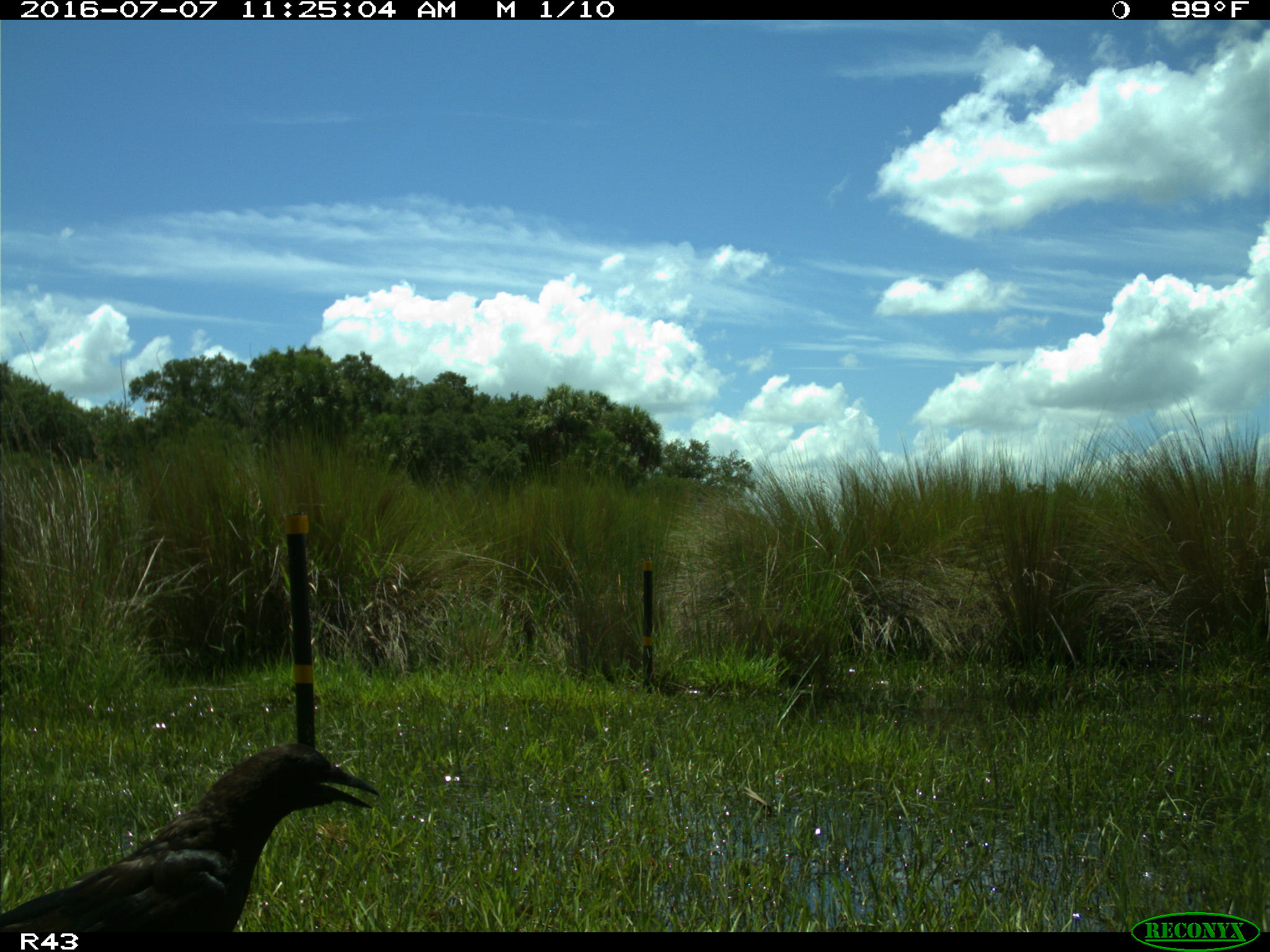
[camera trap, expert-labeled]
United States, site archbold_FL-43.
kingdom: Animalia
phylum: Chordata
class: Aves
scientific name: Aves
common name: birds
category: unidentified bird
Unidentified bird (birds) (Aves).